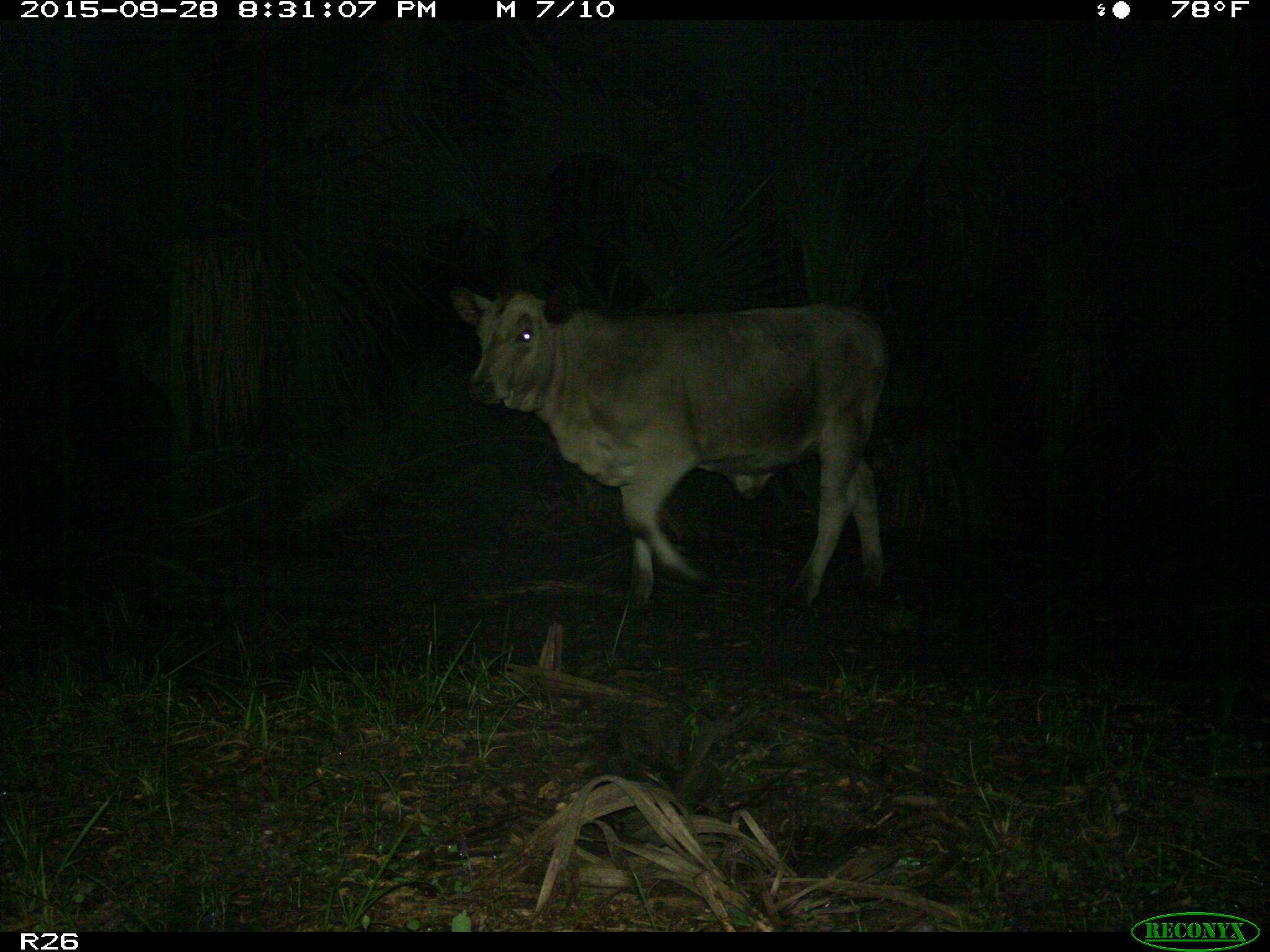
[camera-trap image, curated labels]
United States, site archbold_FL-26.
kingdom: Animalia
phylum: Chordata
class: Mammalia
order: Artiodactyla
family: Bovidae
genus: Bos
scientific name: Bos taurus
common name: domestic cow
Bos taurus (domestic cow).